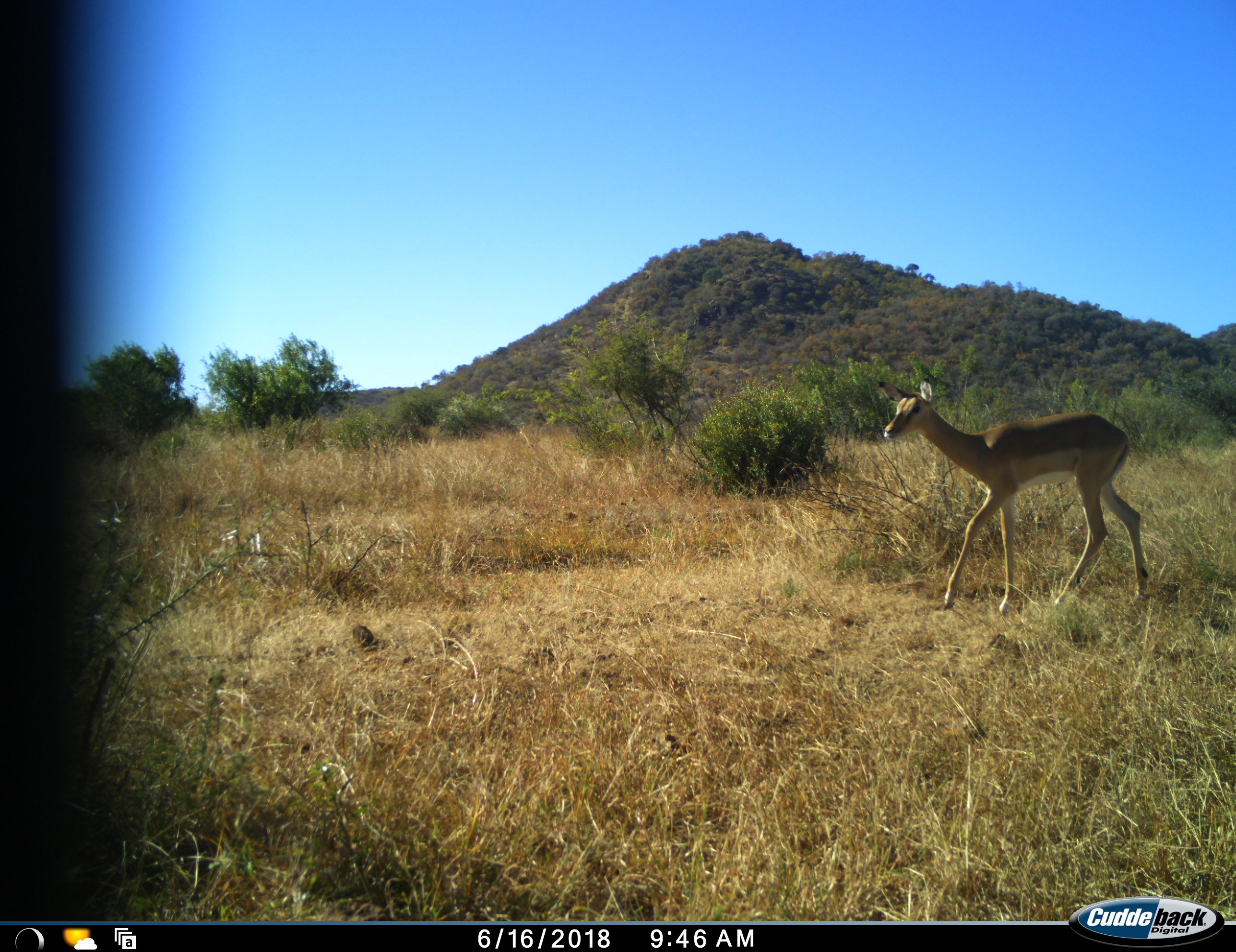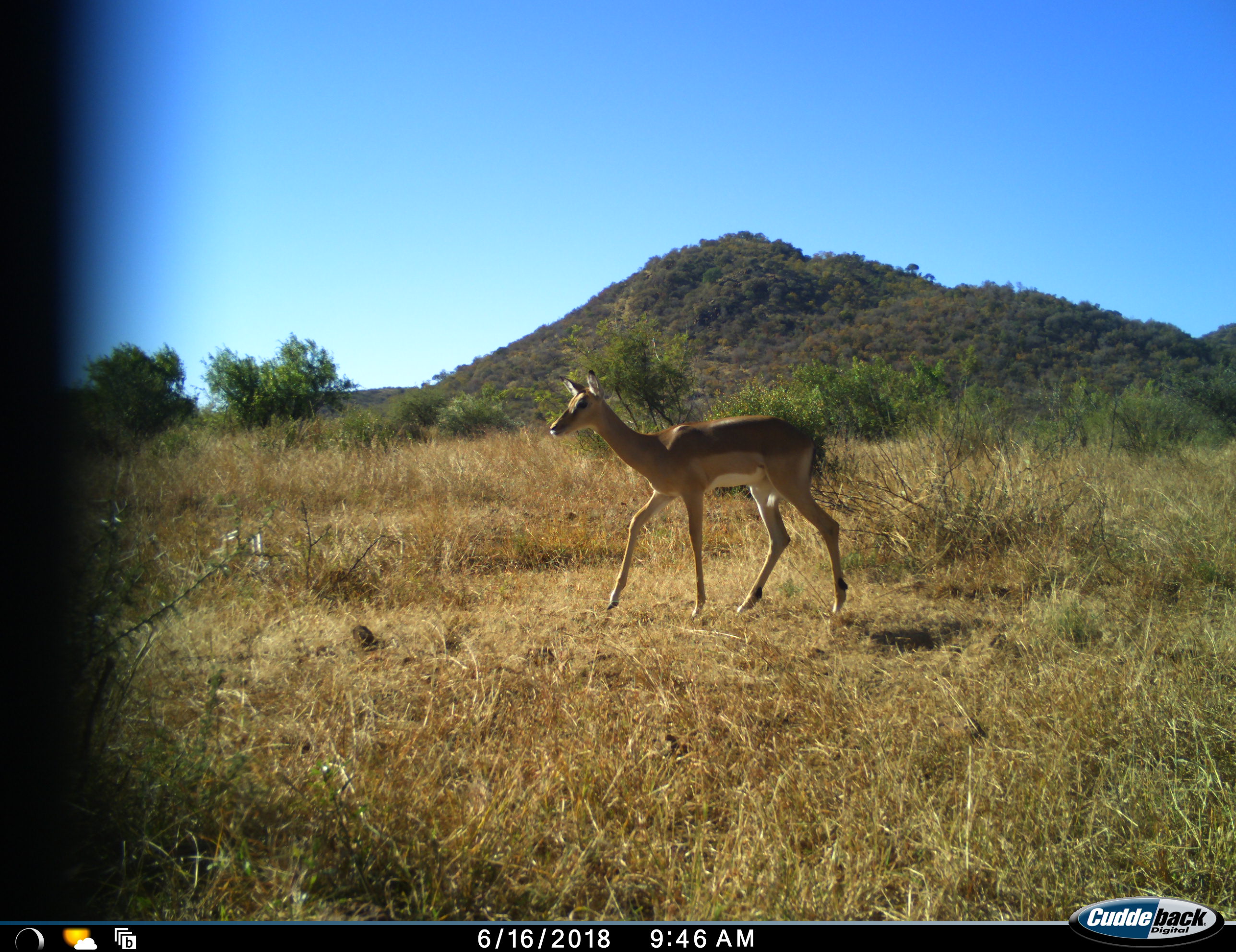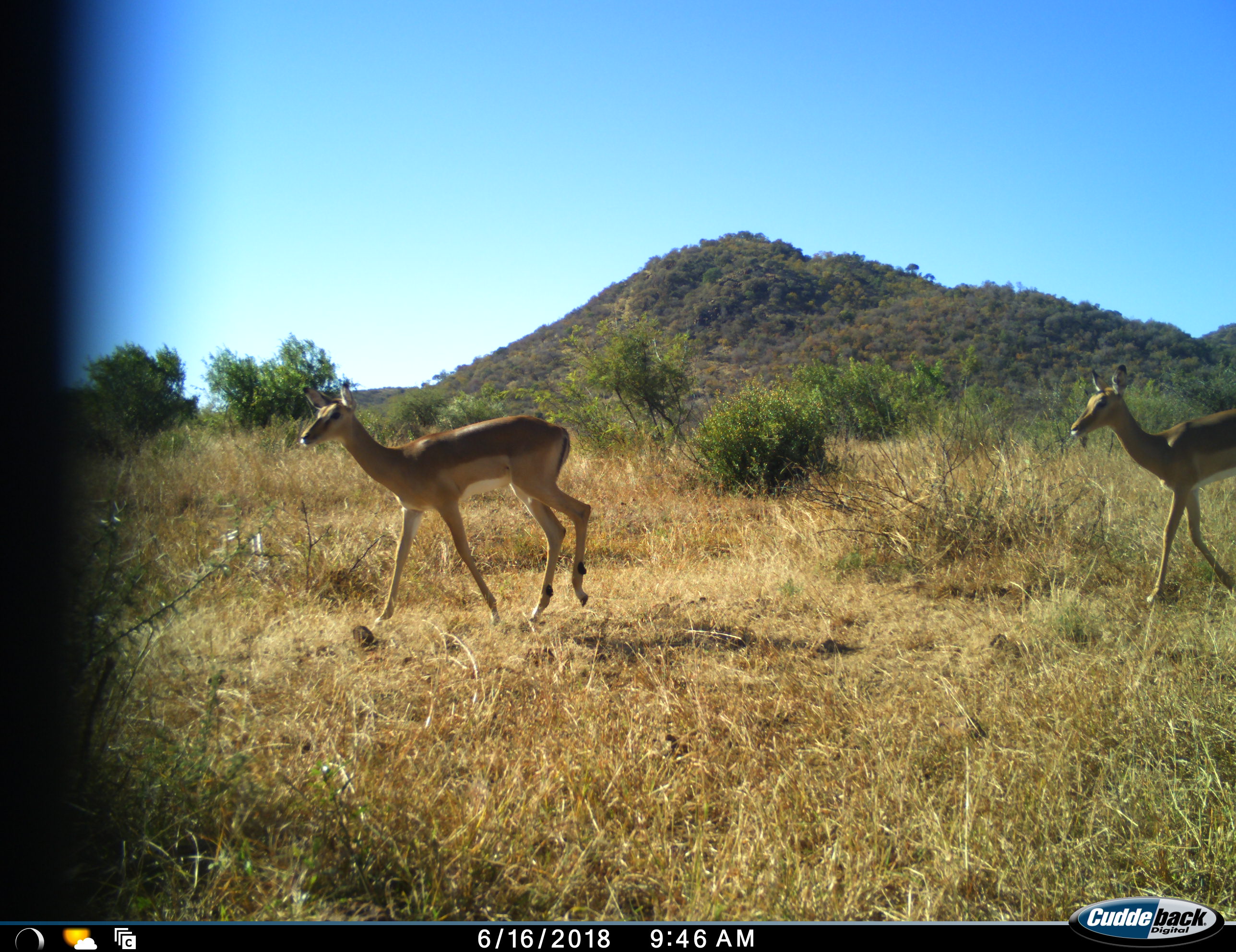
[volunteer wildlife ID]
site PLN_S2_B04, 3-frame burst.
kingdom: Animalia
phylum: Chordata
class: Mammalia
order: Artiodactyla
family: Bovidae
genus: Aepyceros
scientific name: Aepyceros melampus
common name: impala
Impala (Aepyceros melampus), count 2. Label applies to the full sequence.